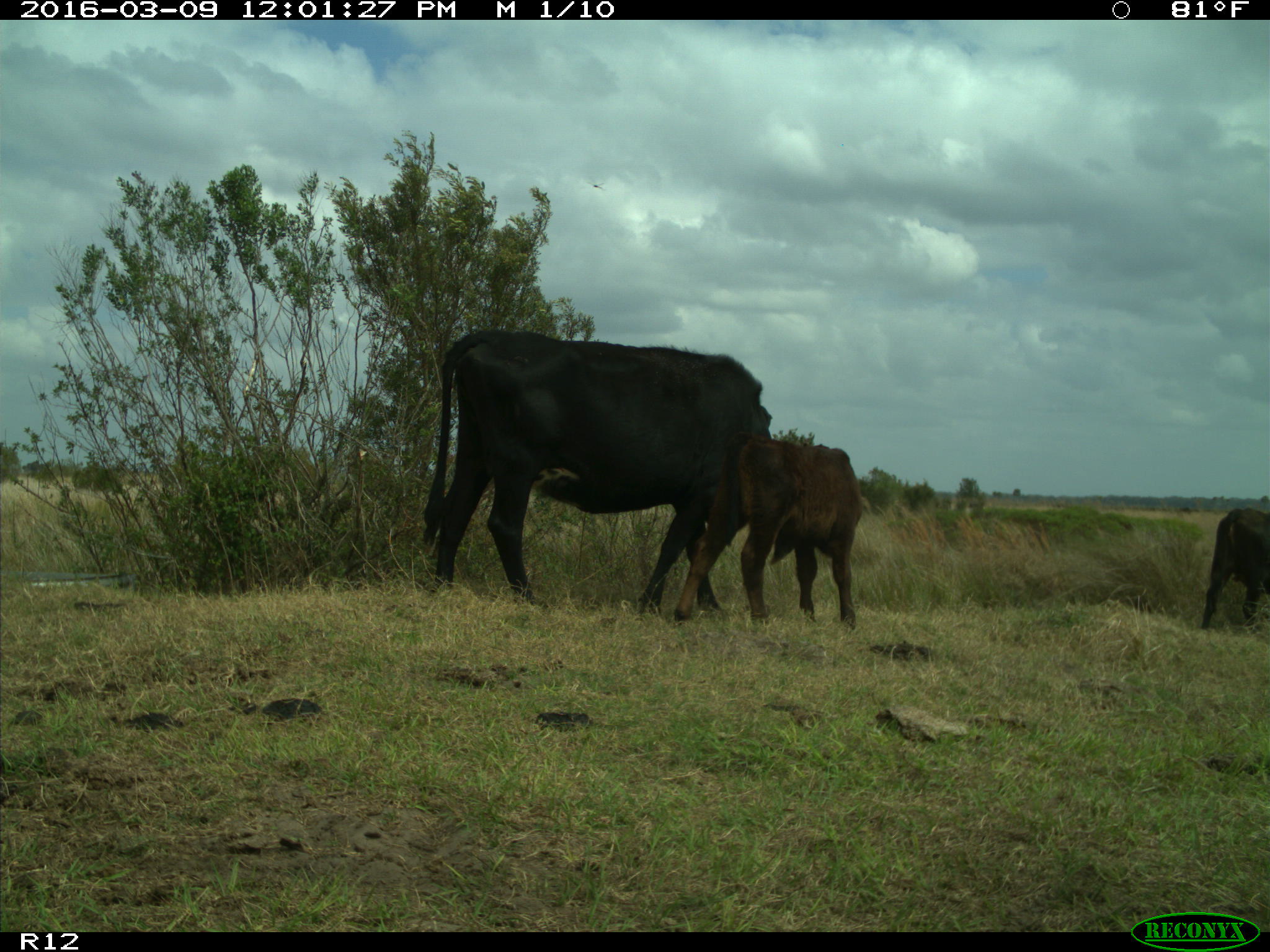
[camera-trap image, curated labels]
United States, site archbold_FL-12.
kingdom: Animalia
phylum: Chordata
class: Mammalia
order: Artiodactyla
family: Bovidae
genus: Bos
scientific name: Bos taurus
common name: domestic cow